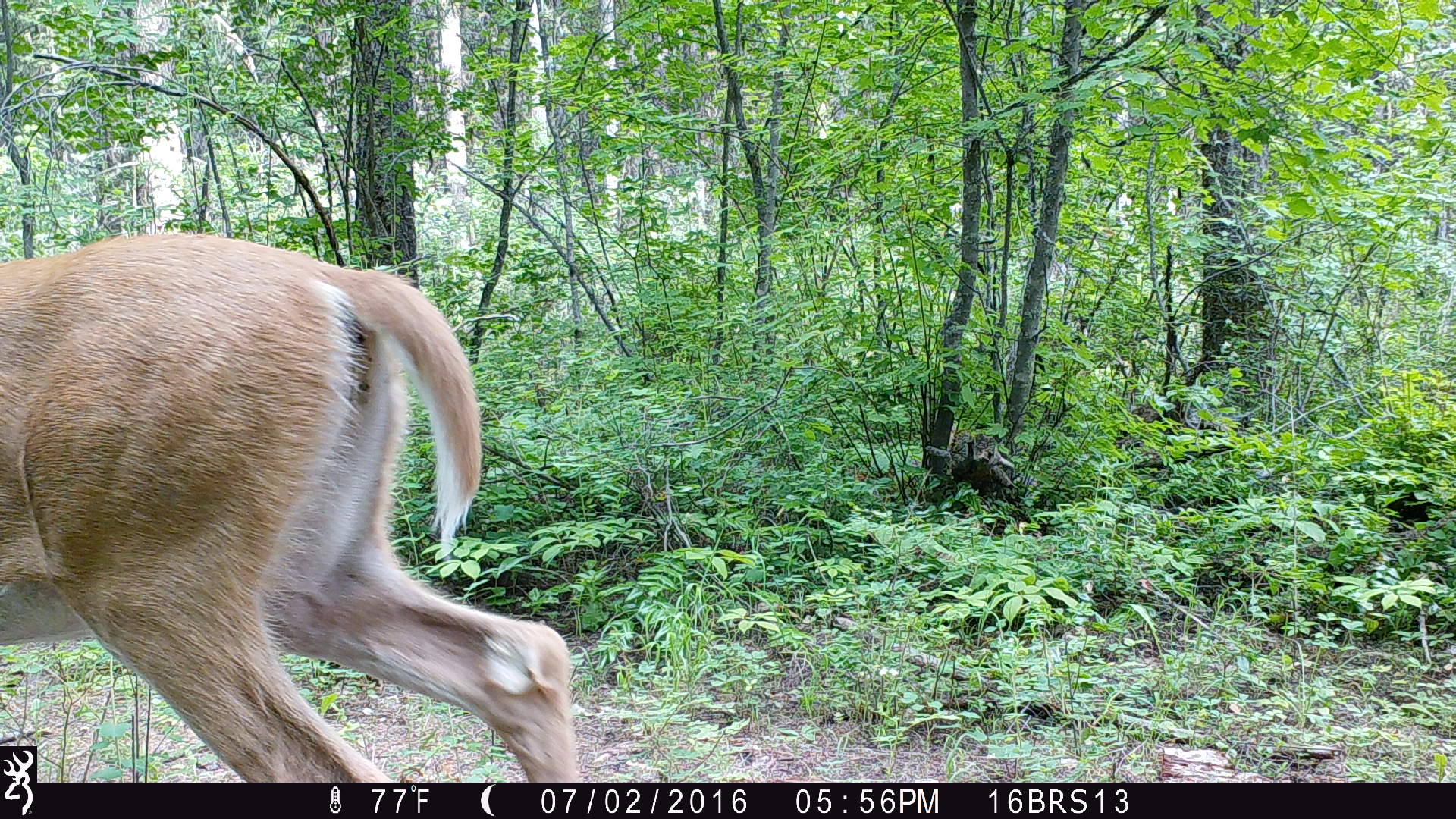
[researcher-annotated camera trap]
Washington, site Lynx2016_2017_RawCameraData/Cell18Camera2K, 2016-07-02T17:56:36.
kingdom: Animalia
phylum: Chordata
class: Mammalia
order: Artiodactyla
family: Cervidae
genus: Odocoileus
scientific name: Odocoileus virginianus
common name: white-tailed deer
Odocoileus virginianus (white-tailed deer). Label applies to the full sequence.